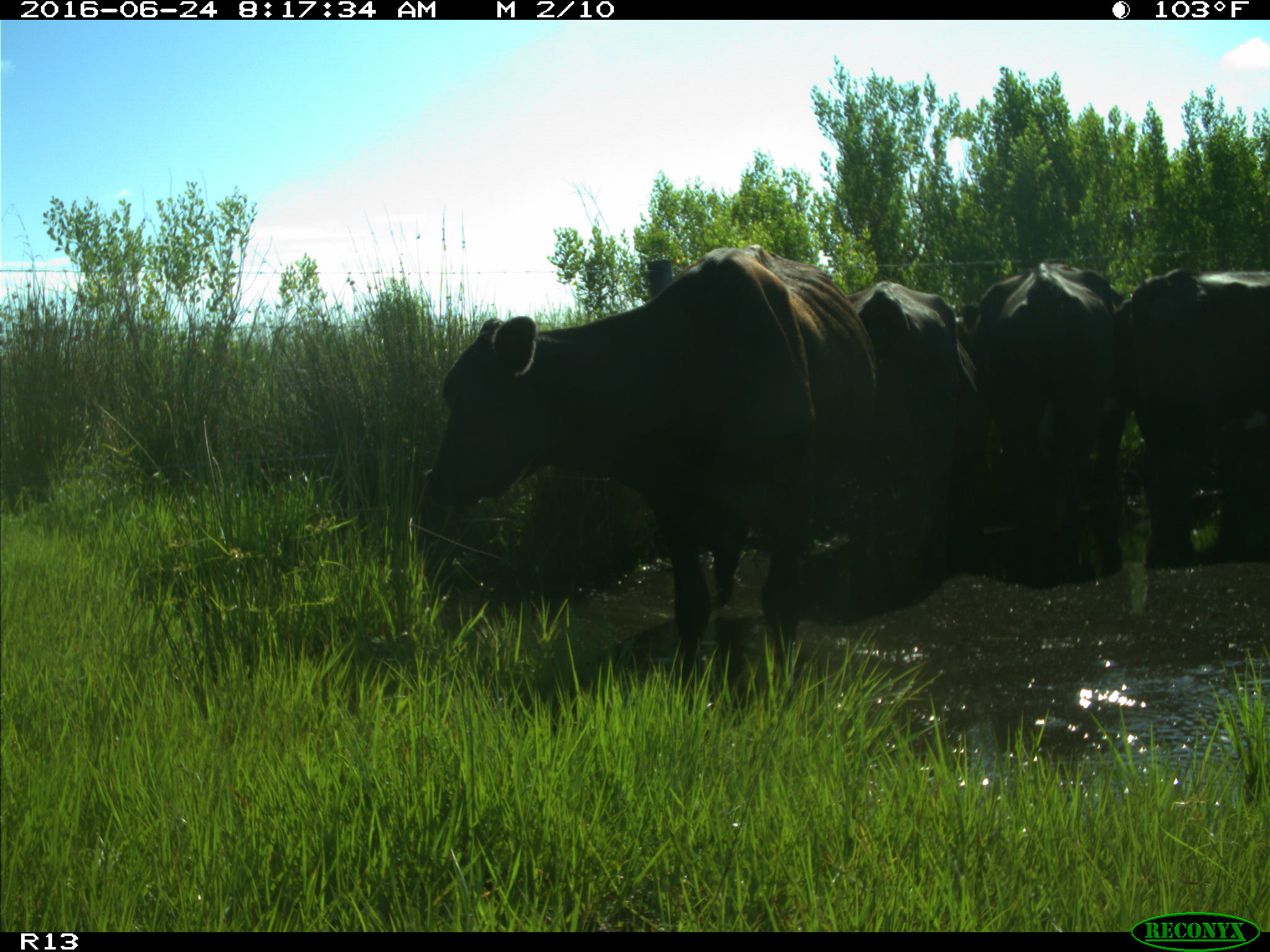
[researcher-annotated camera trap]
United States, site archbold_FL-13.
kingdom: Animalia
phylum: Chordata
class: Mammalia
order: Artiodactyla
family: Bovidae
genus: Bos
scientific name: Bos taurus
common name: domestic cow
Bos taurus (domestic cow).